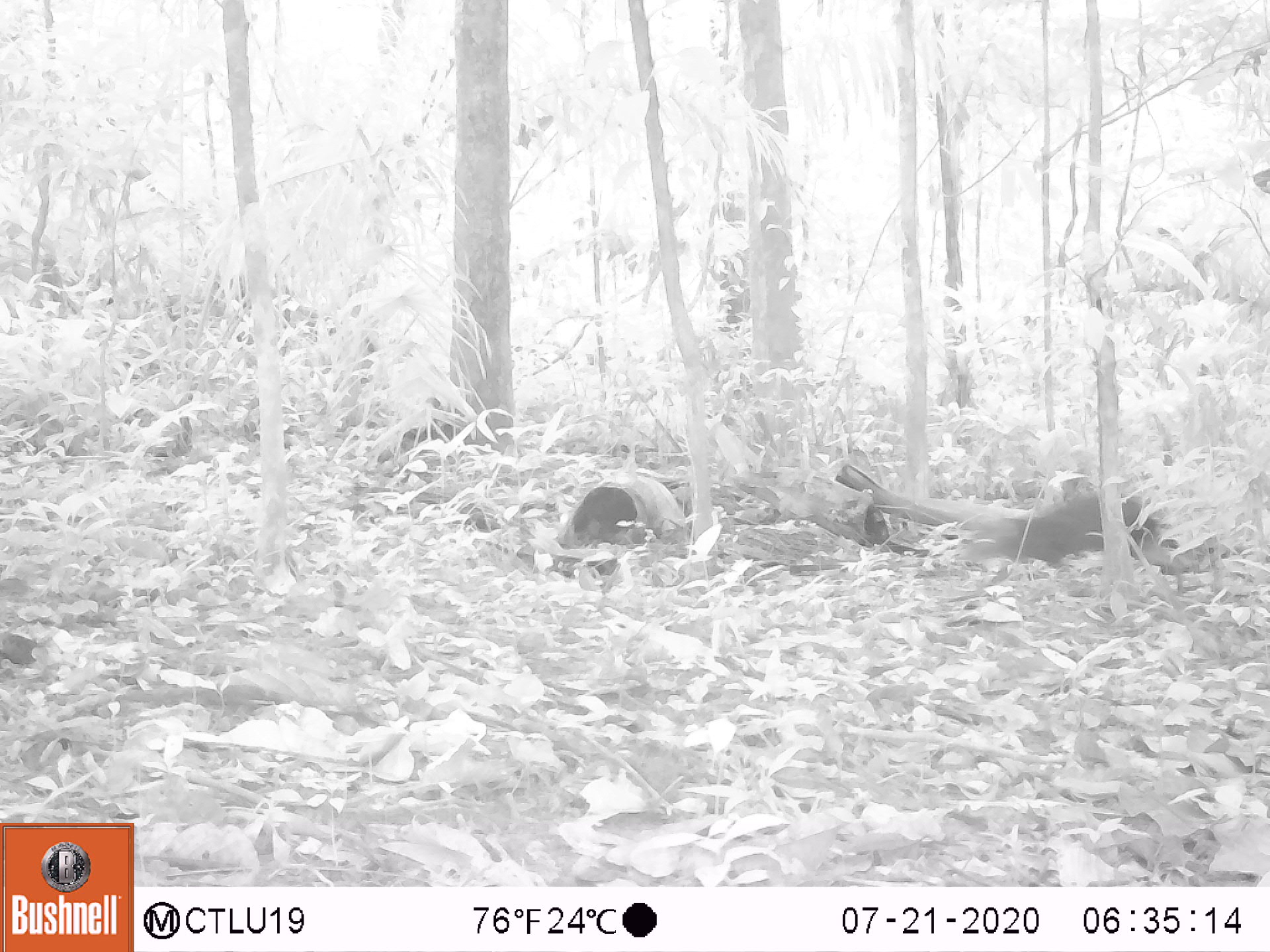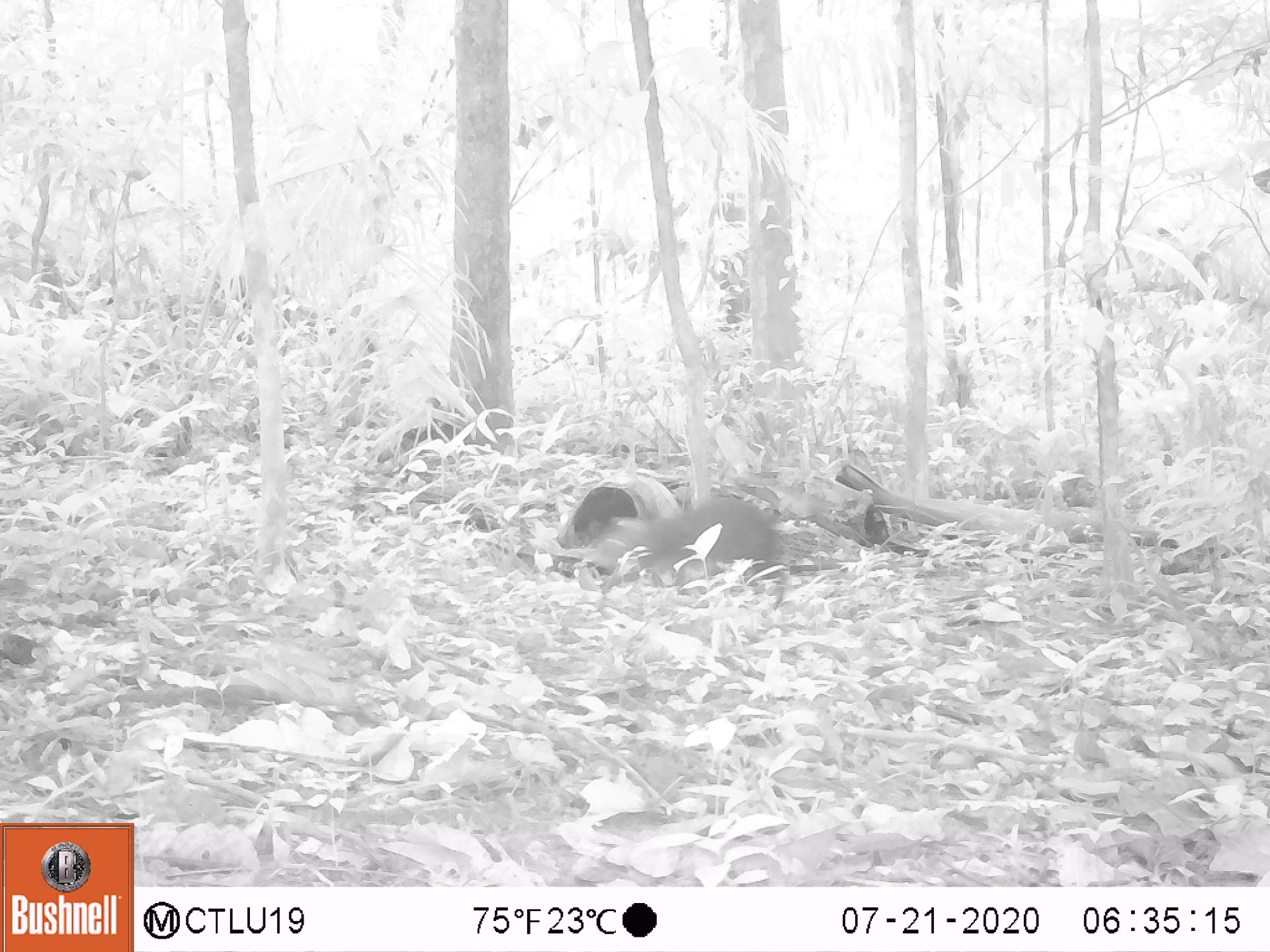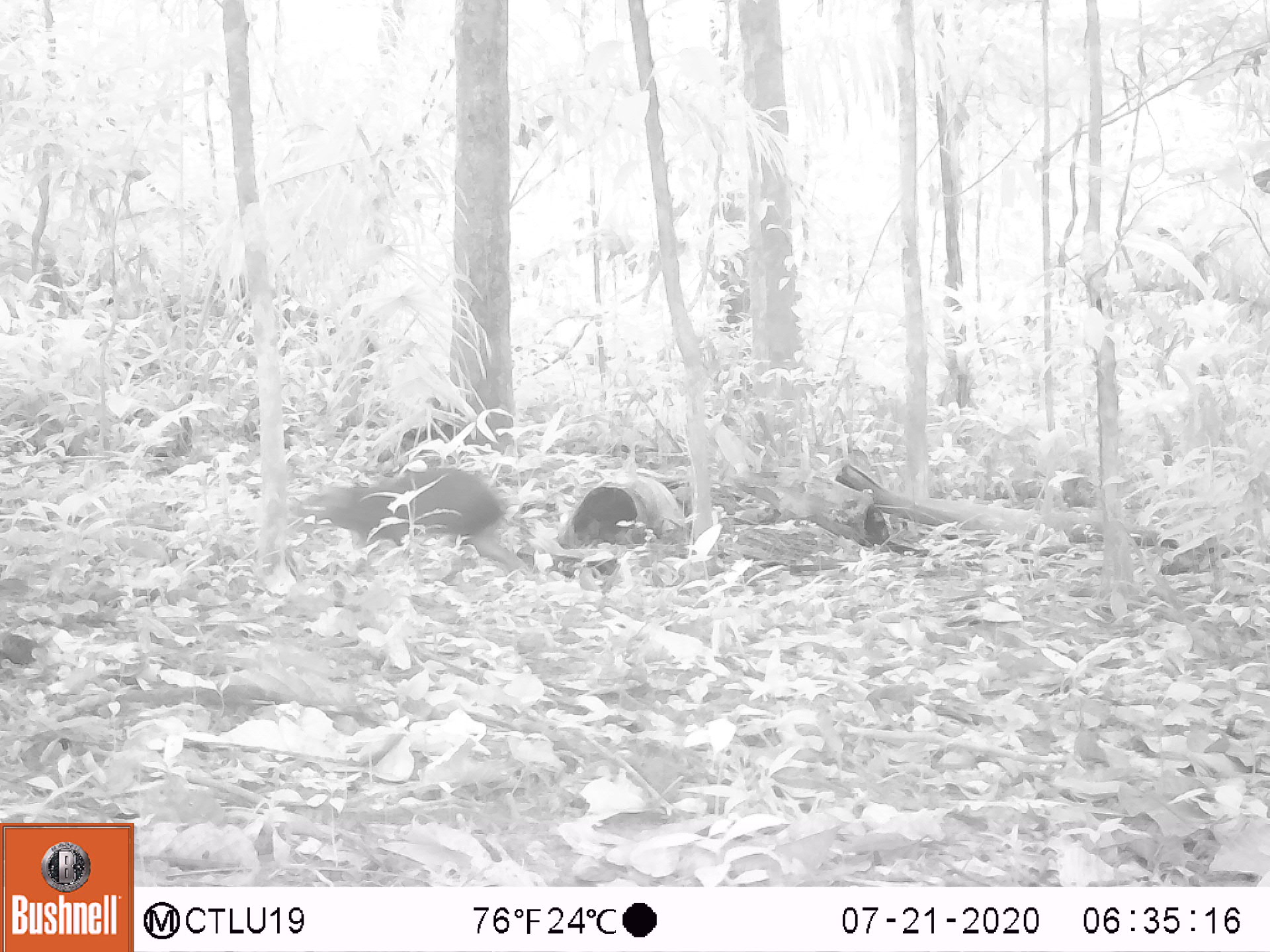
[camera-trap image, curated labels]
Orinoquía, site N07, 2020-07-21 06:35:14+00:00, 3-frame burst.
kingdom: Animalia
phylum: Chordata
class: Mammalia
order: Rodentia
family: Dasyproctidae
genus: Dasyprocta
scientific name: Dasyprocta fuliginosa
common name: black agouti